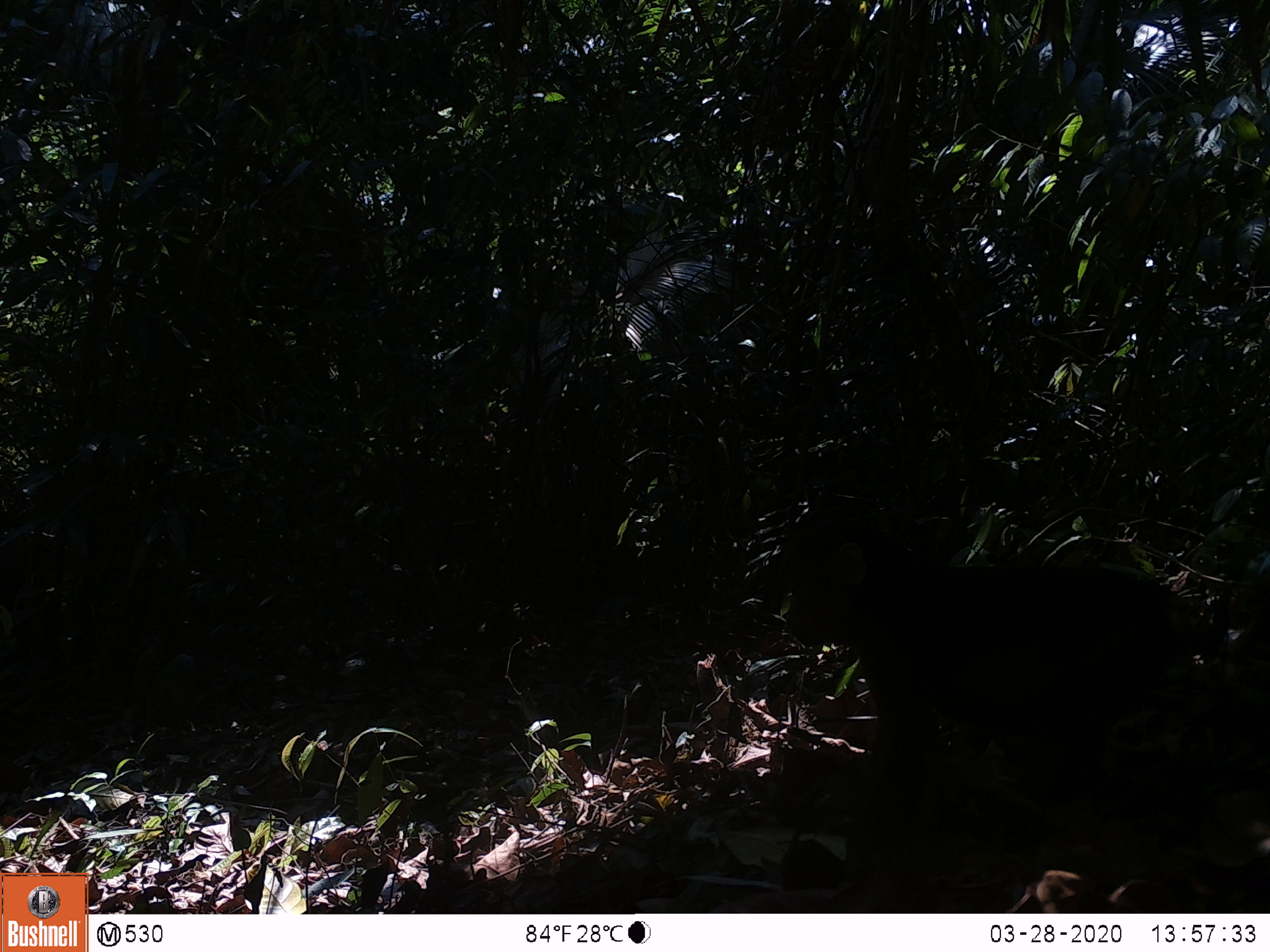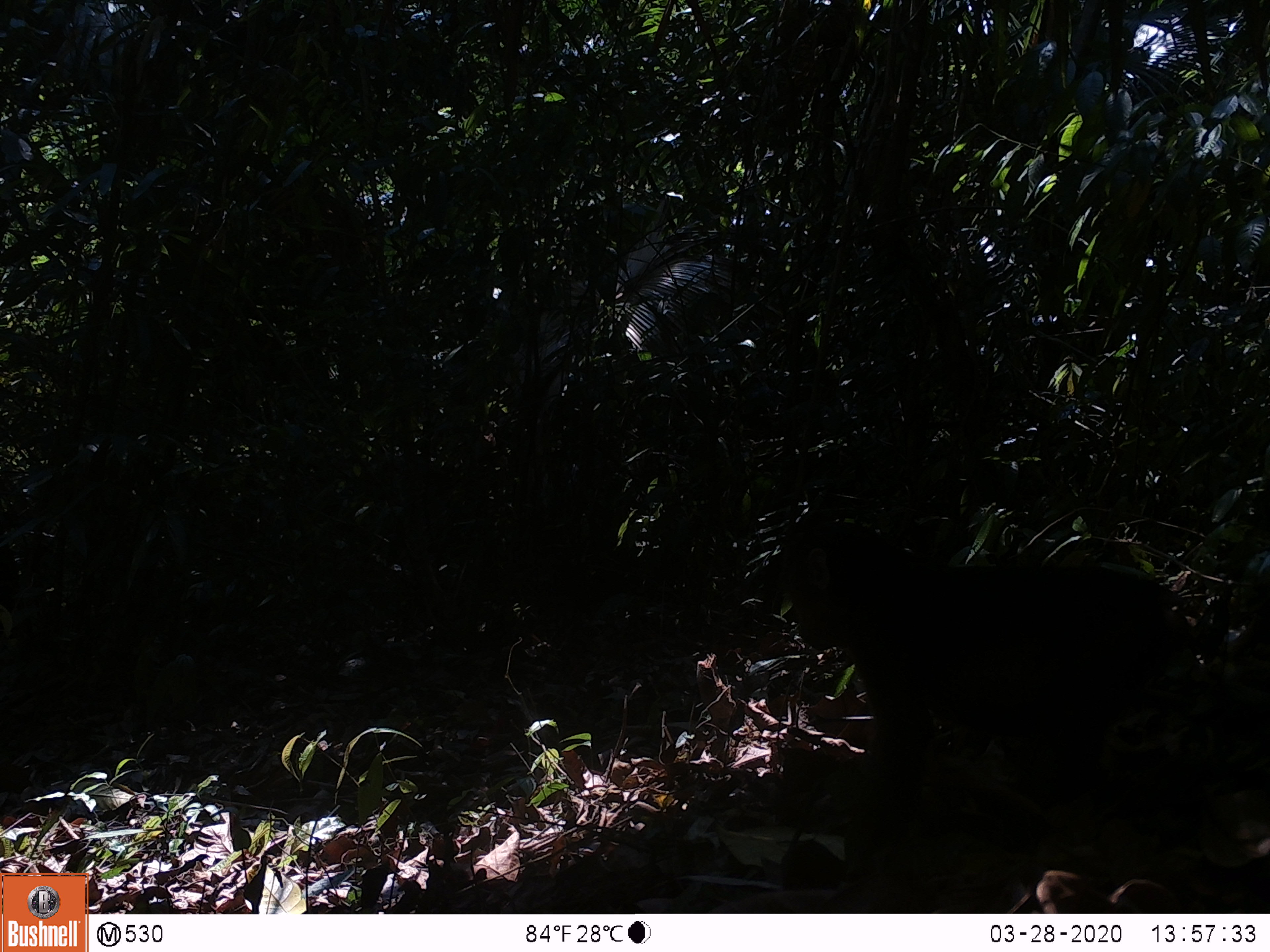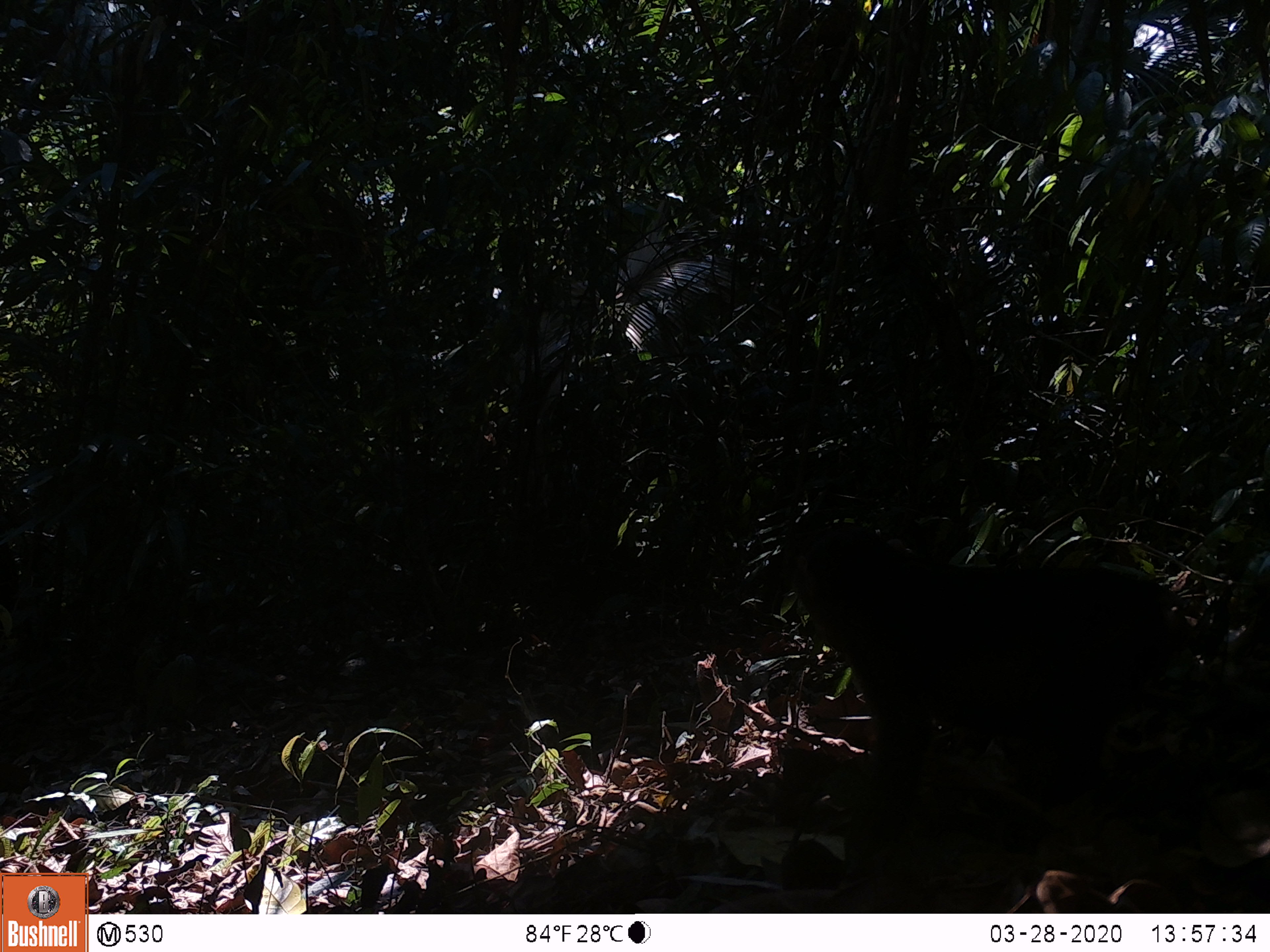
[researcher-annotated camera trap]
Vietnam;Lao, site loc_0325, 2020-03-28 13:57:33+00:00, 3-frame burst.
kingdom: Animalia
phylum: Chordata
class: Mammalia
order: Primates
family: Cercopithecidae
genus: Macaca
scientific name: Macaca arctoides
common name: stump-tailed macaque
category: stump tailed macaque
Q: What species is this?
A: Stump tailed macaque (stump-tailed macaque) (Macaca arctoides).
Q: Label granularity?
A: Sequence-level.